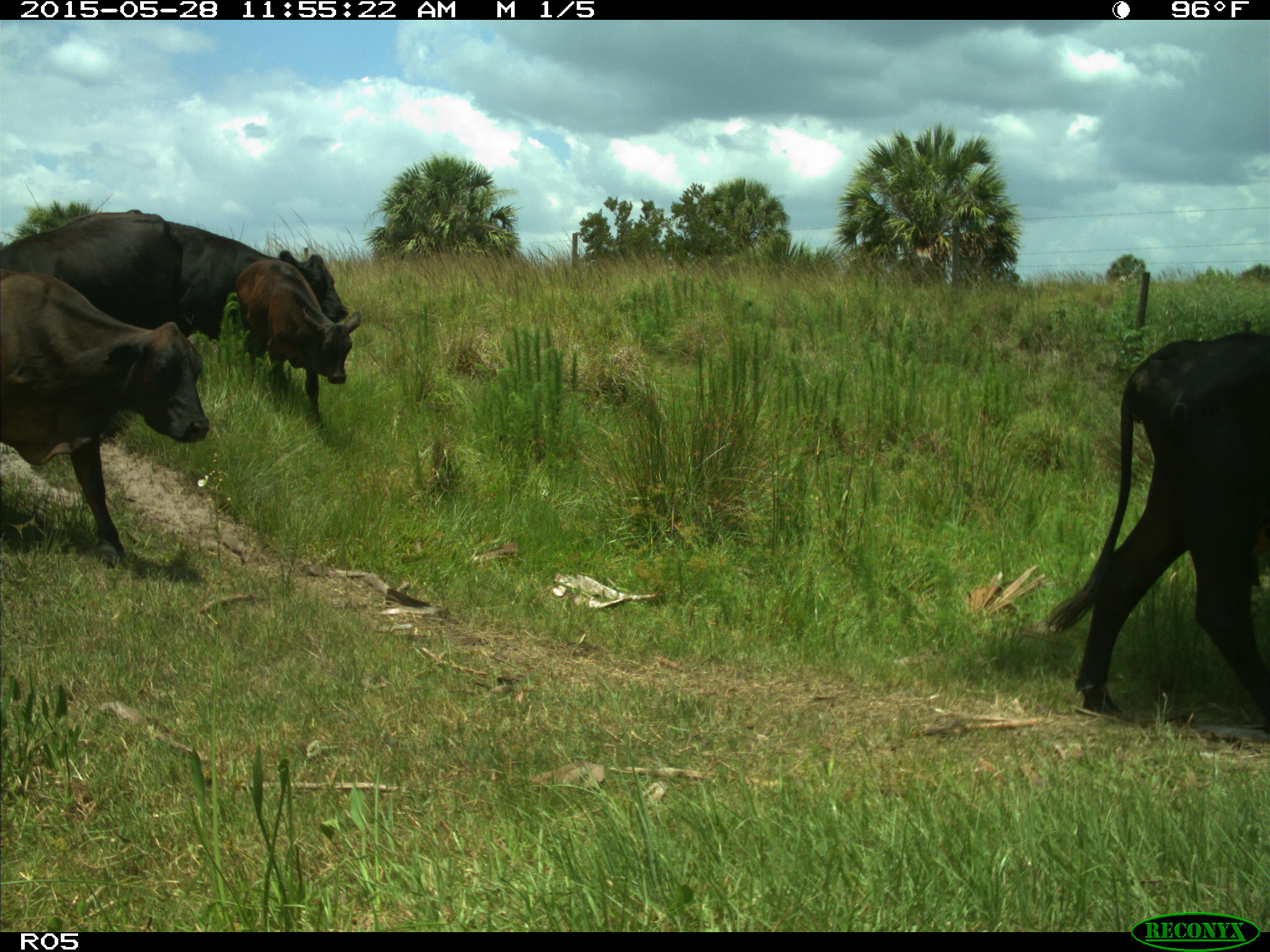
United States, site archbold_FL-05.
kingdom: Animalia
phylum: Chordata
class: Mammalia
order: Artiodactyla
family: Bovidae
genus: Bos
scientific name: Bos taurus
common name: domestic cow